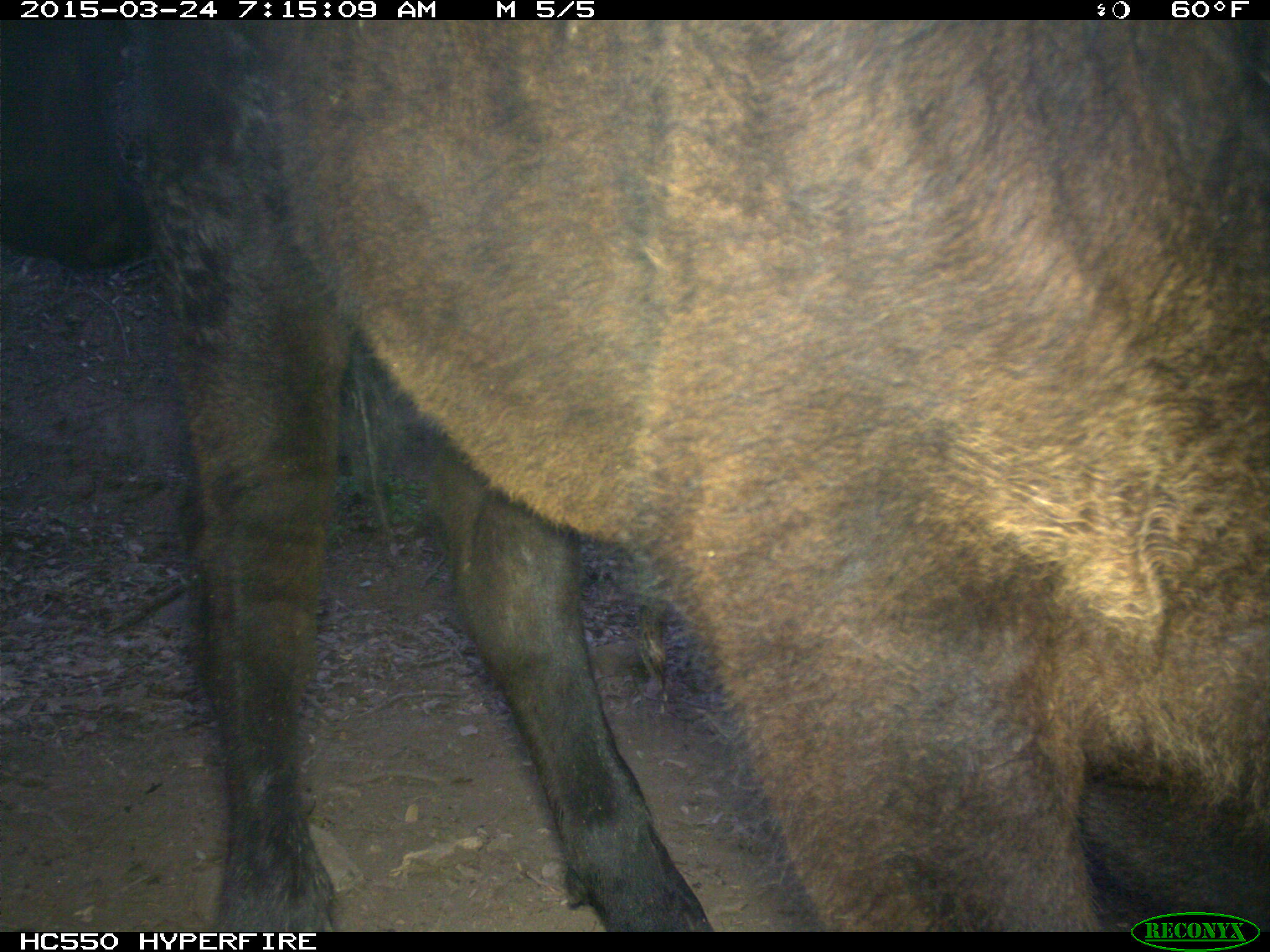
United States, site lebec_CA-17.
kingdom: Animalia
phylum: Chordata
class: Mammalia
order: Artiodactyla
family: Bovidae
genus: Bos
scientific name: Bos taurus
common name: domestic cow